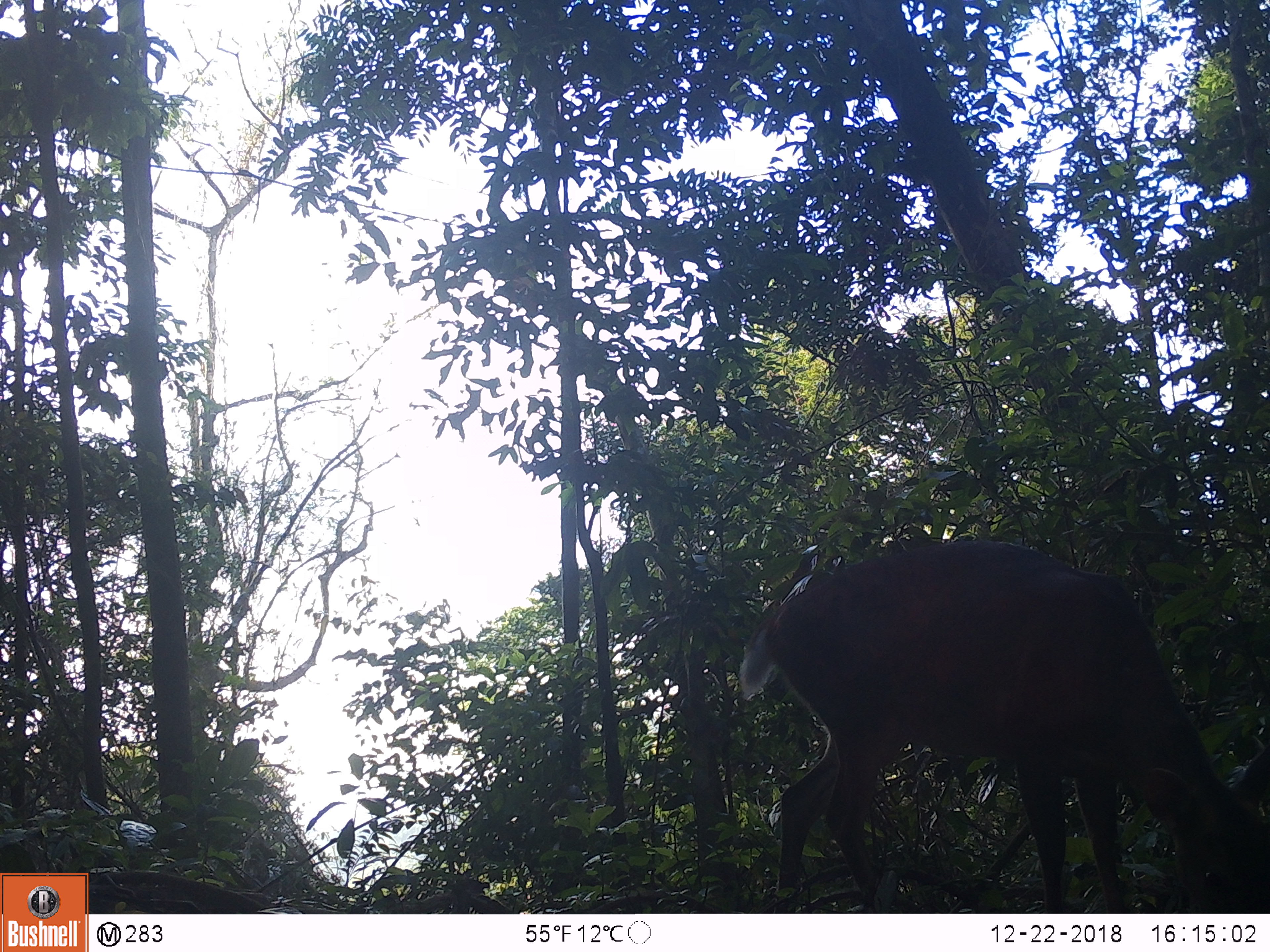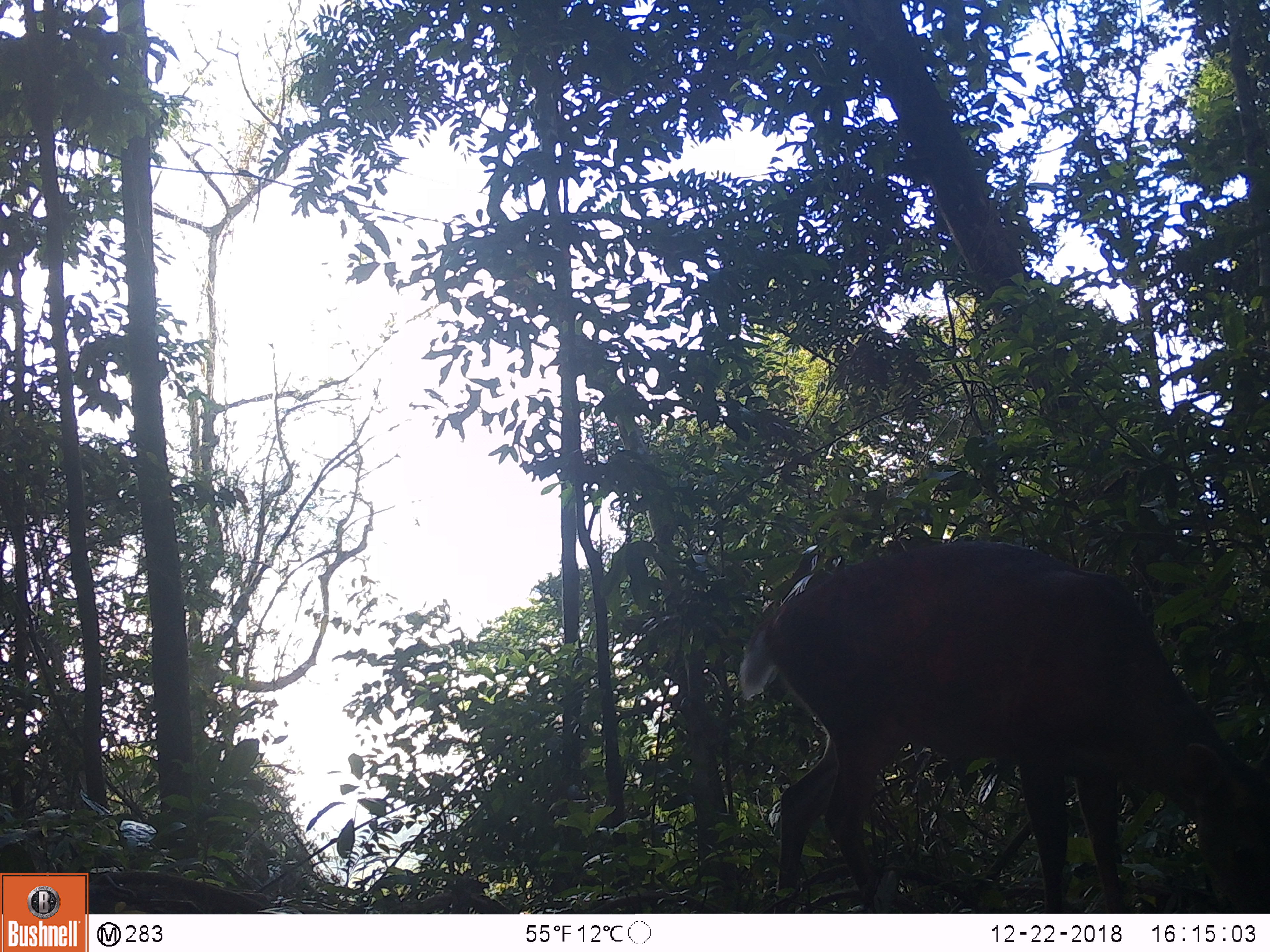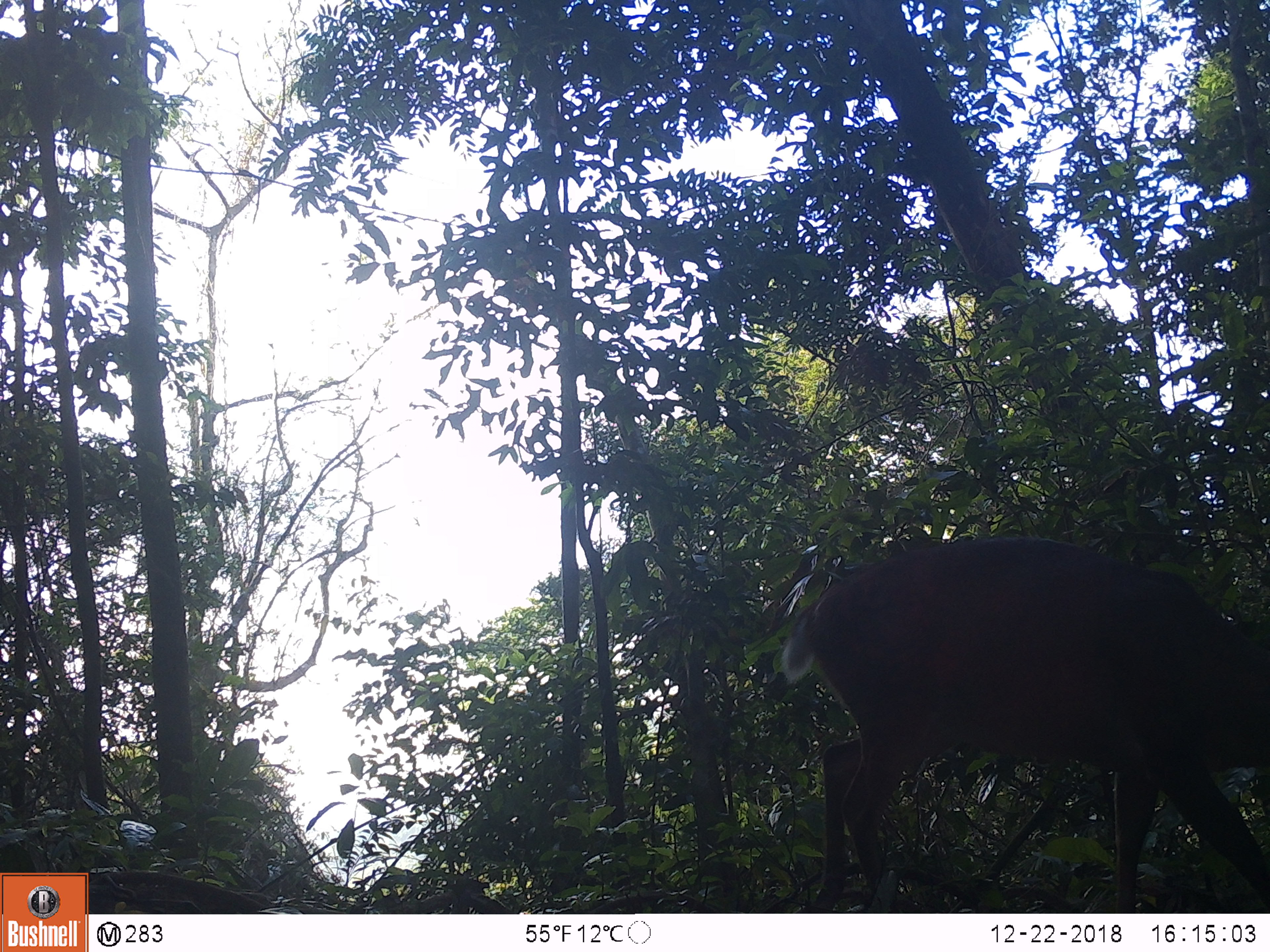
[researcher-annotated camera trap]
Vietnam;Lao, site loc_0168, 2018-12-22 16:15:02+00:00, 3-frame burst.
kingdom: Animalia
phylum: Chordata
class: Mammalia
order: Artiodactyla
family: Cervidae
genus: Muntiacus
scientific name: Muntiacus vuquangensis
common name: large-antlered muntjac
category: large antlered muntjac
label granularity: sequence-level